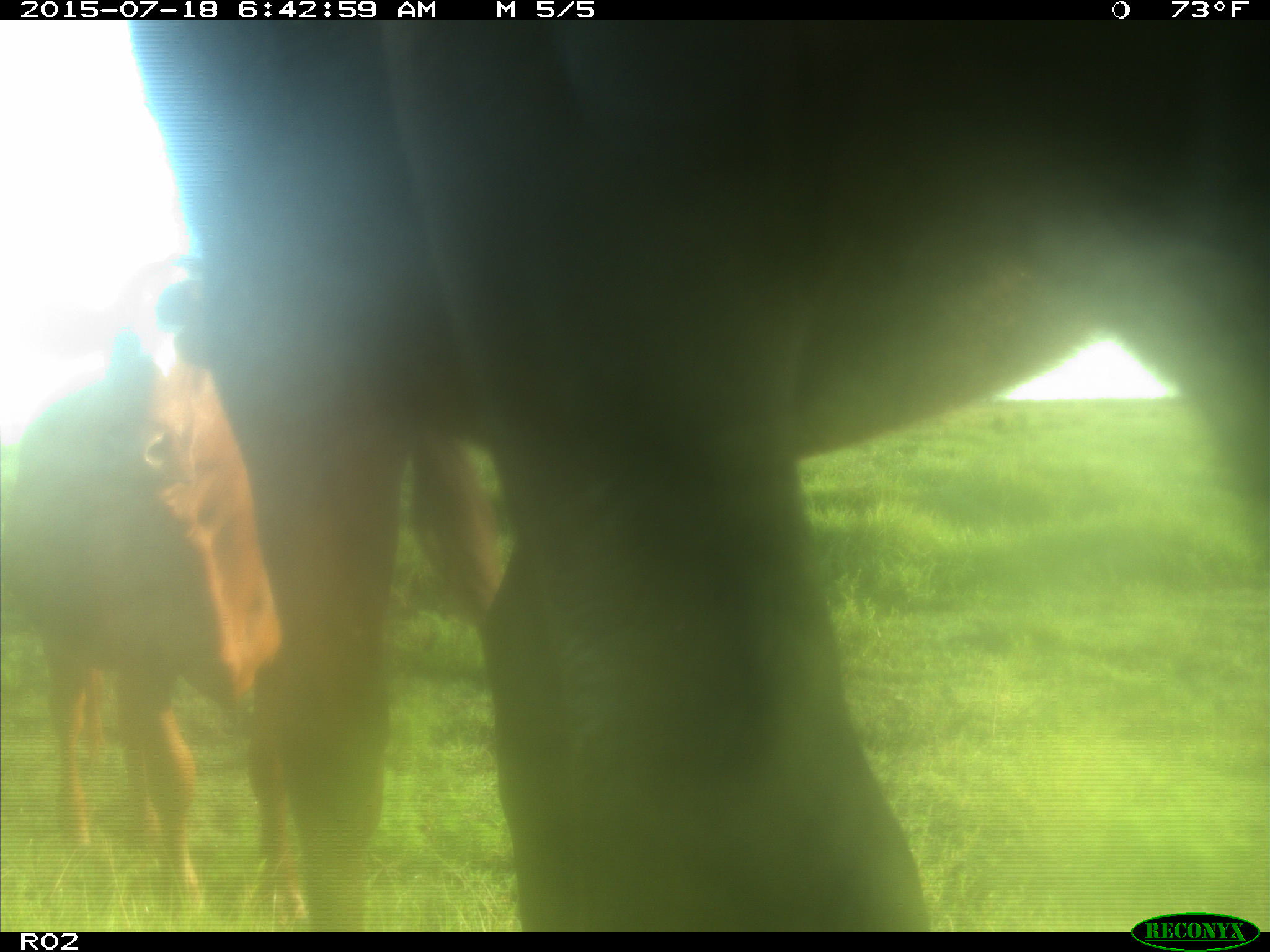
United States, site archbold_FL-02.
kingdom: Animalia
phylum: Chordata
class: Mammalia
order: Artiodactyla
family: Bovidae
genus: Bos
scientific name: Bos taurus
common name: domestic cow